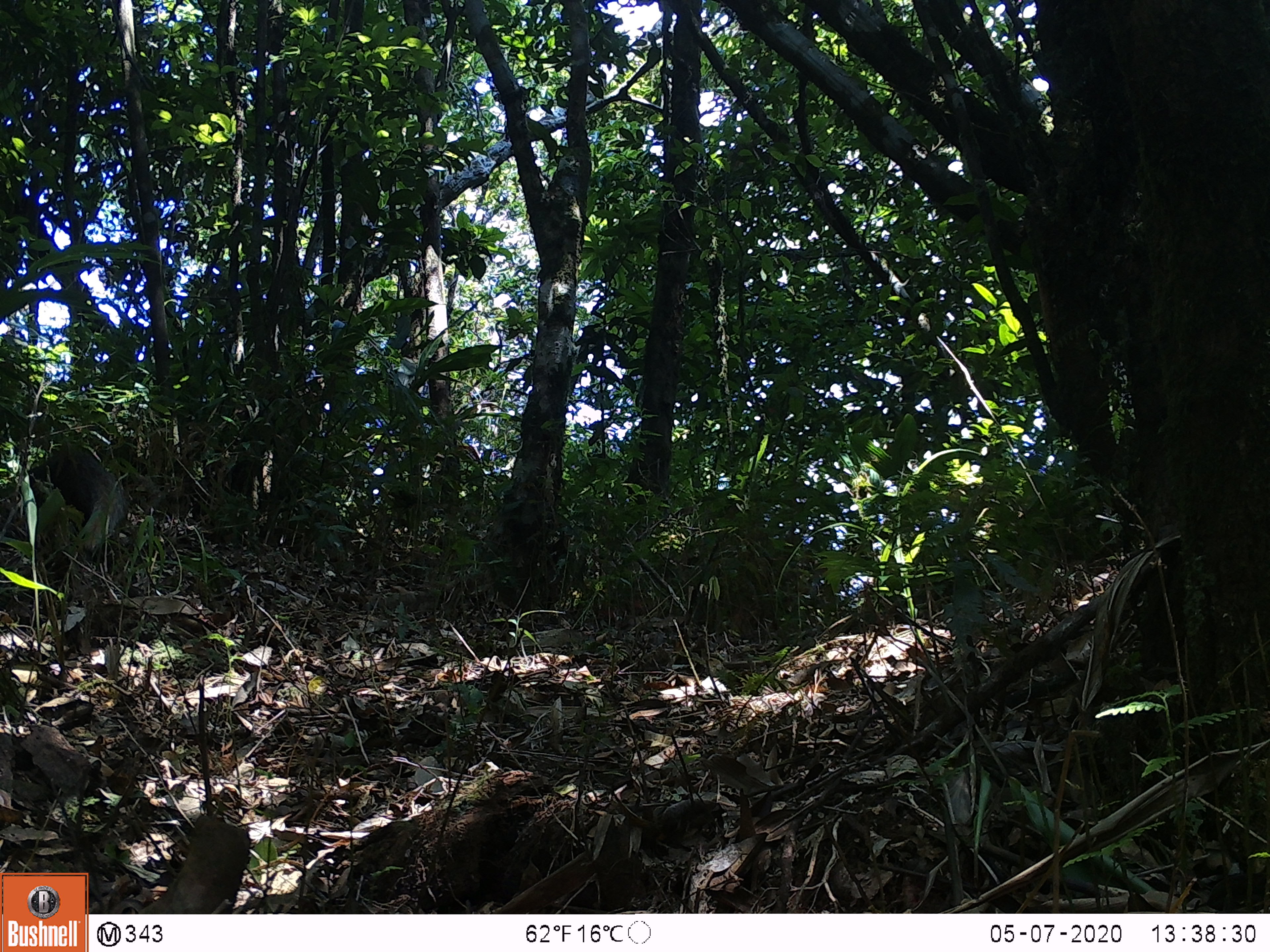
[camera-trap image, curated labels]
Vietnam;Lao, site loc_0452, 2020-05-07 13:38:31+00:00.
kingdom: Animalia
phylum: Chordata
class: Mammalia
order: Carnivora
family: Herpestidae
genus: Urva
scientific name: Urva urva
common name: crab-eating mongoose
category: crab eating mongoose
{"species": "crab eating mongoose (crab-eating mongoose) (Urva urva)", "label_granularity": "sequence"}